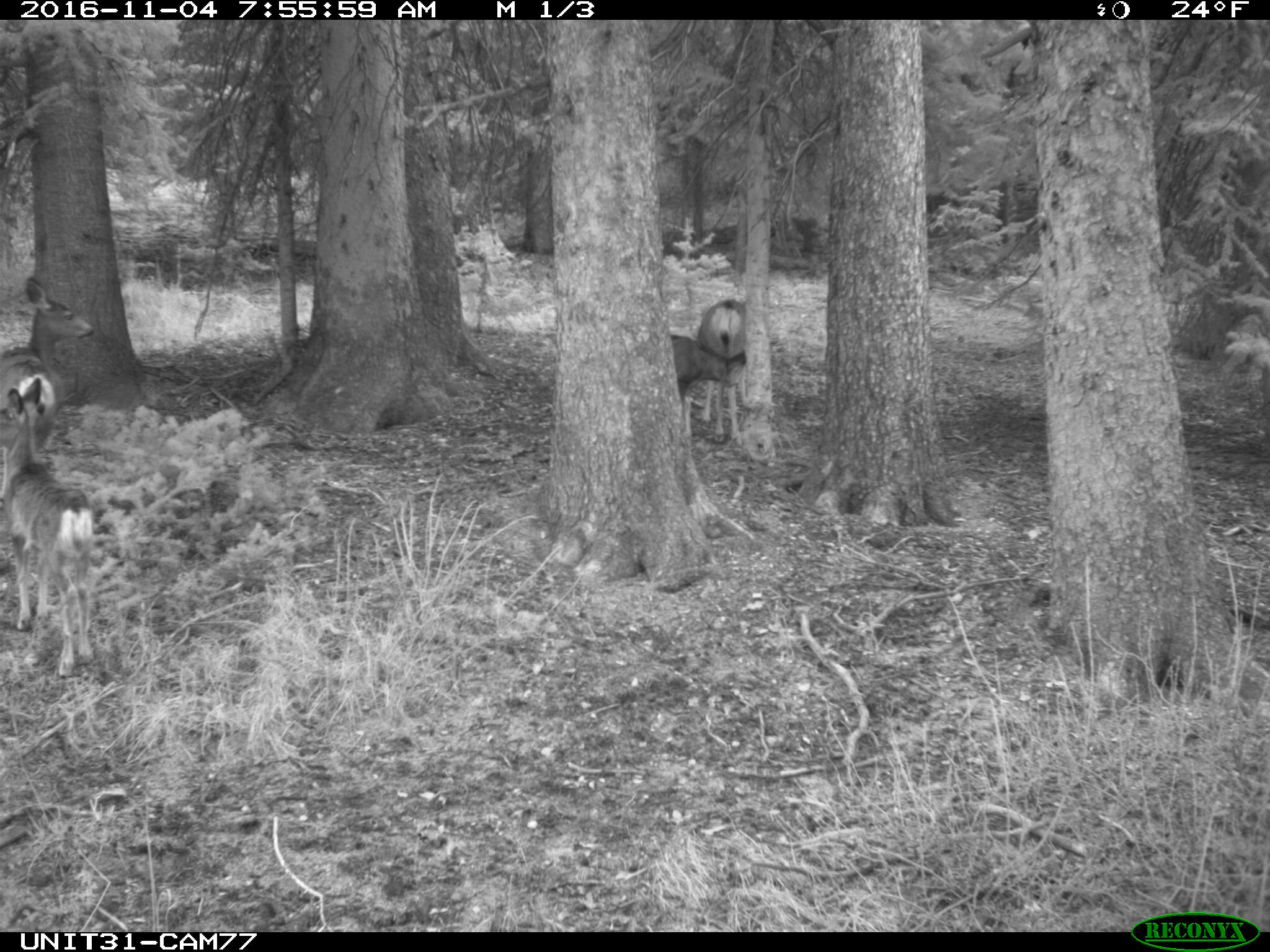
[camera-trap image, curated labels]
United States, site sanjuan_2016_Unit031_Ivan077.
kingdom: Animalia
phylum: Chordata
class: Mammalia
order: Artiodactyla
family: Cervidae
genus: Odocoileus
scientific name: Odocoileus hemionus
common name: mule deer